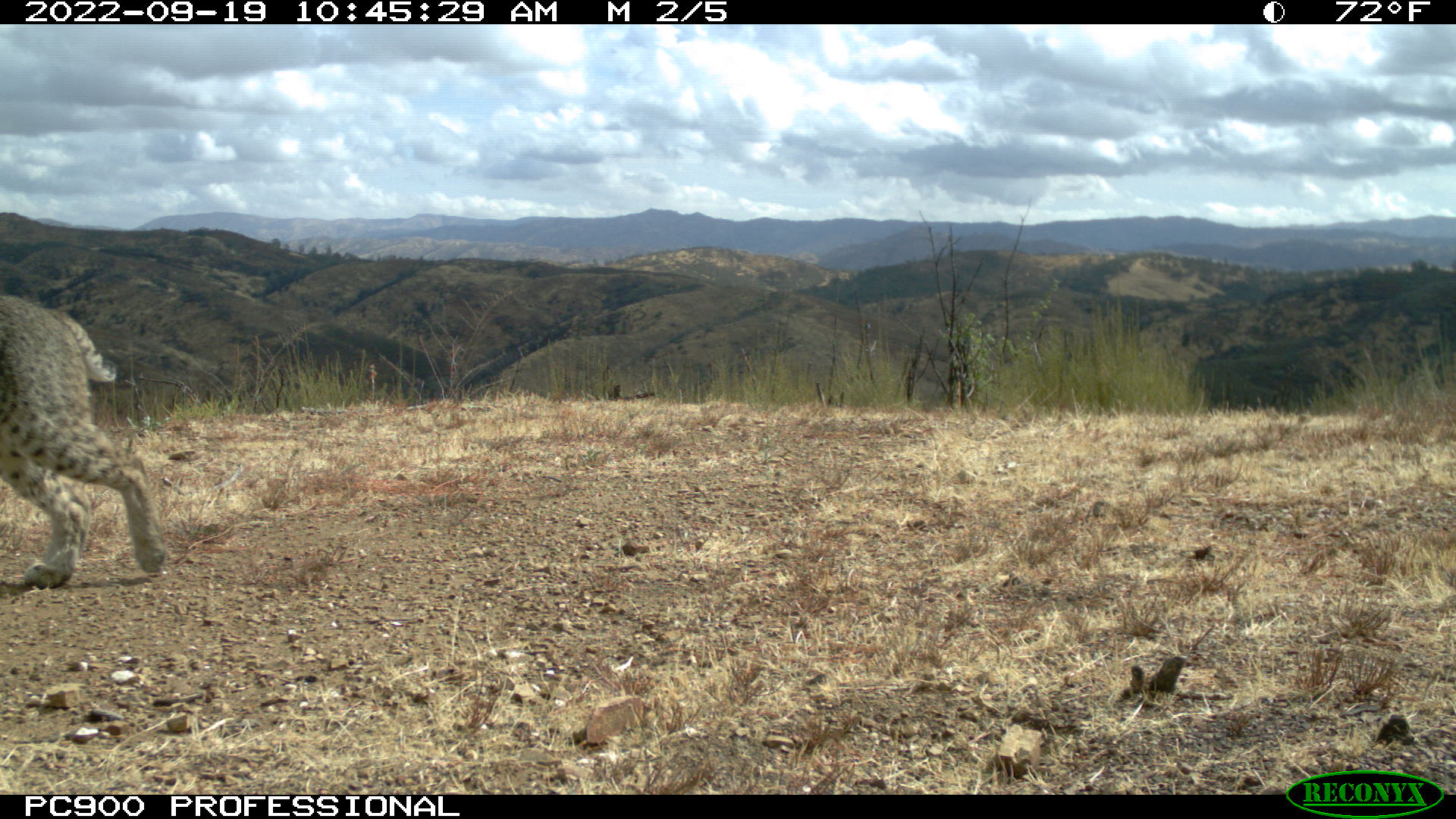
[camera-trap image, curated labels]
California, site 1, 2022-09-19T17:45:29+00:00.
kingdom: Animalia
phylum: Chordata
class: Mammalia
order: Carnivora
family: Felidae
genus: Lynx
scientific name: Lynx rufus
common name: bobcat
Bobcat (Lynx rufus).